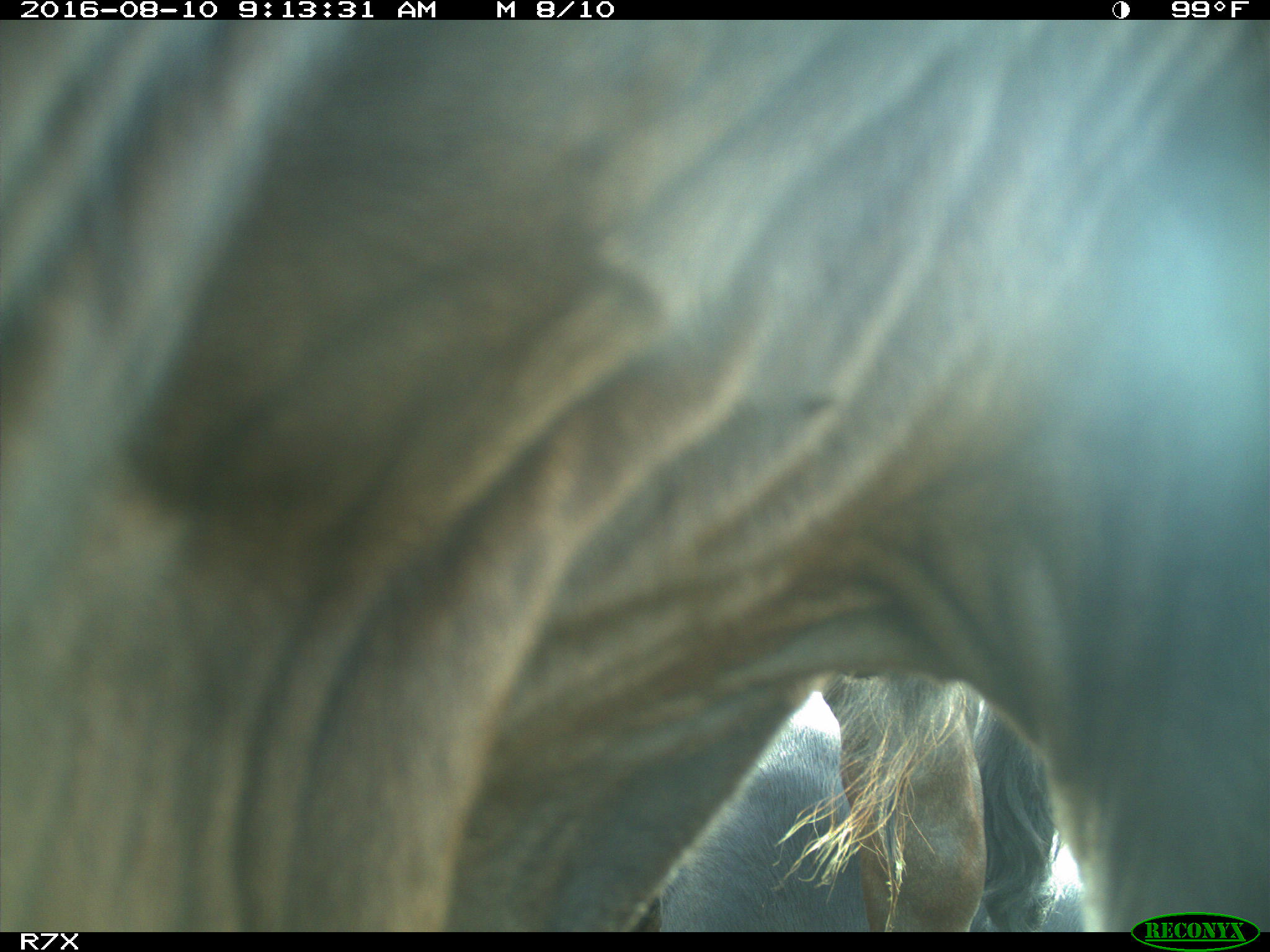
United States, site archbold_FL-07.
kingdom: Animalia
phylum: Chordata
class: Mammalia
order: Artiodactyla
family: Bovidae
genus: Bos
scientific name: Bos taurus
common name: domestic cow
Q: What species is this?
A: Bos taurus (domestic cow).